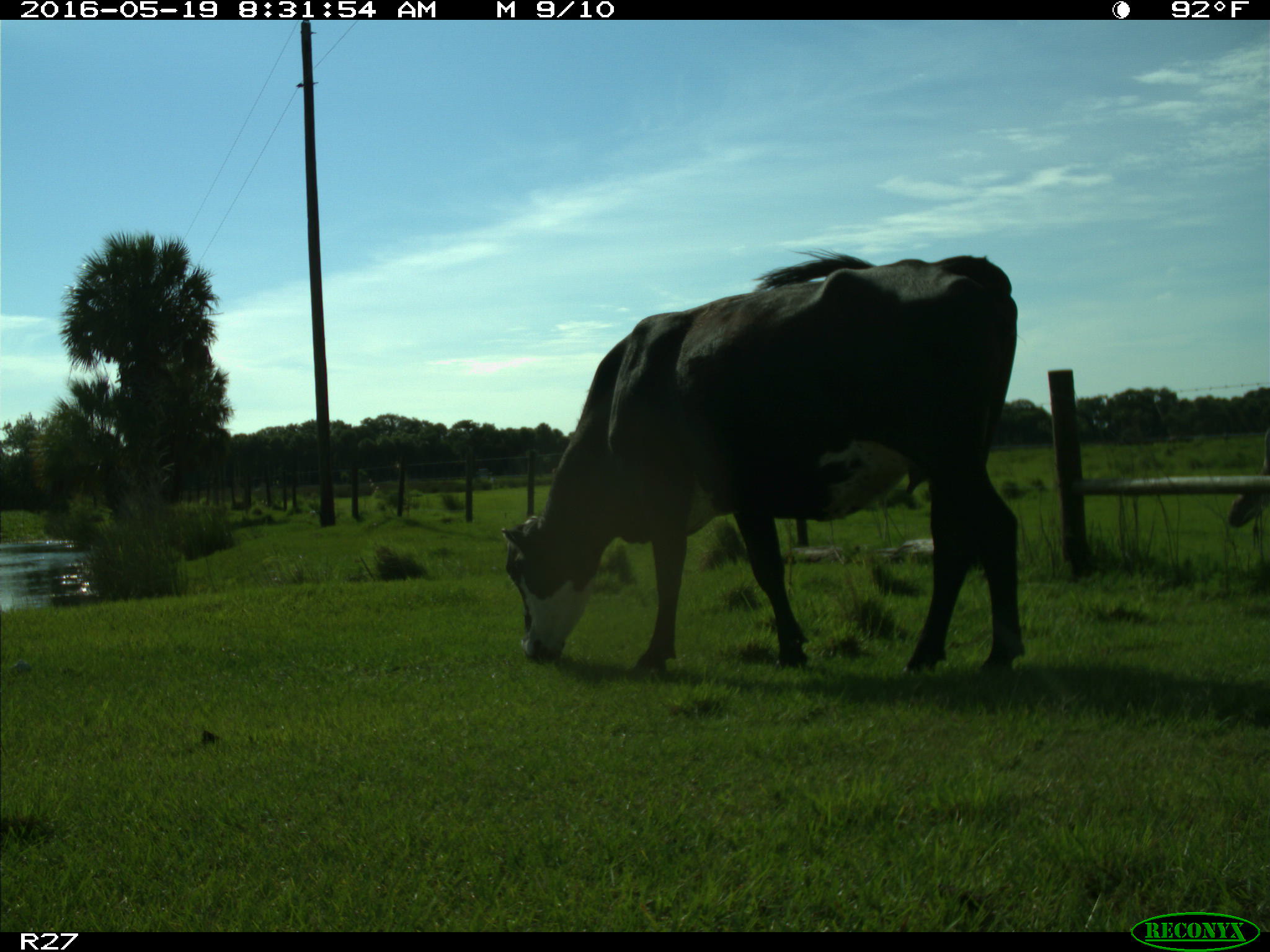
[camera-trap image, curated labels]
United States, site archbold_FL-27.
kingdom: Animalia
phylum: Chordata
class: Mammalia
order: Artiodactyla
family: Bovidae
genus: Bos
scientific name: Bos taurus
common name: domestic cow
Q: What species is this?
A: Bos taurus (domestic cow).